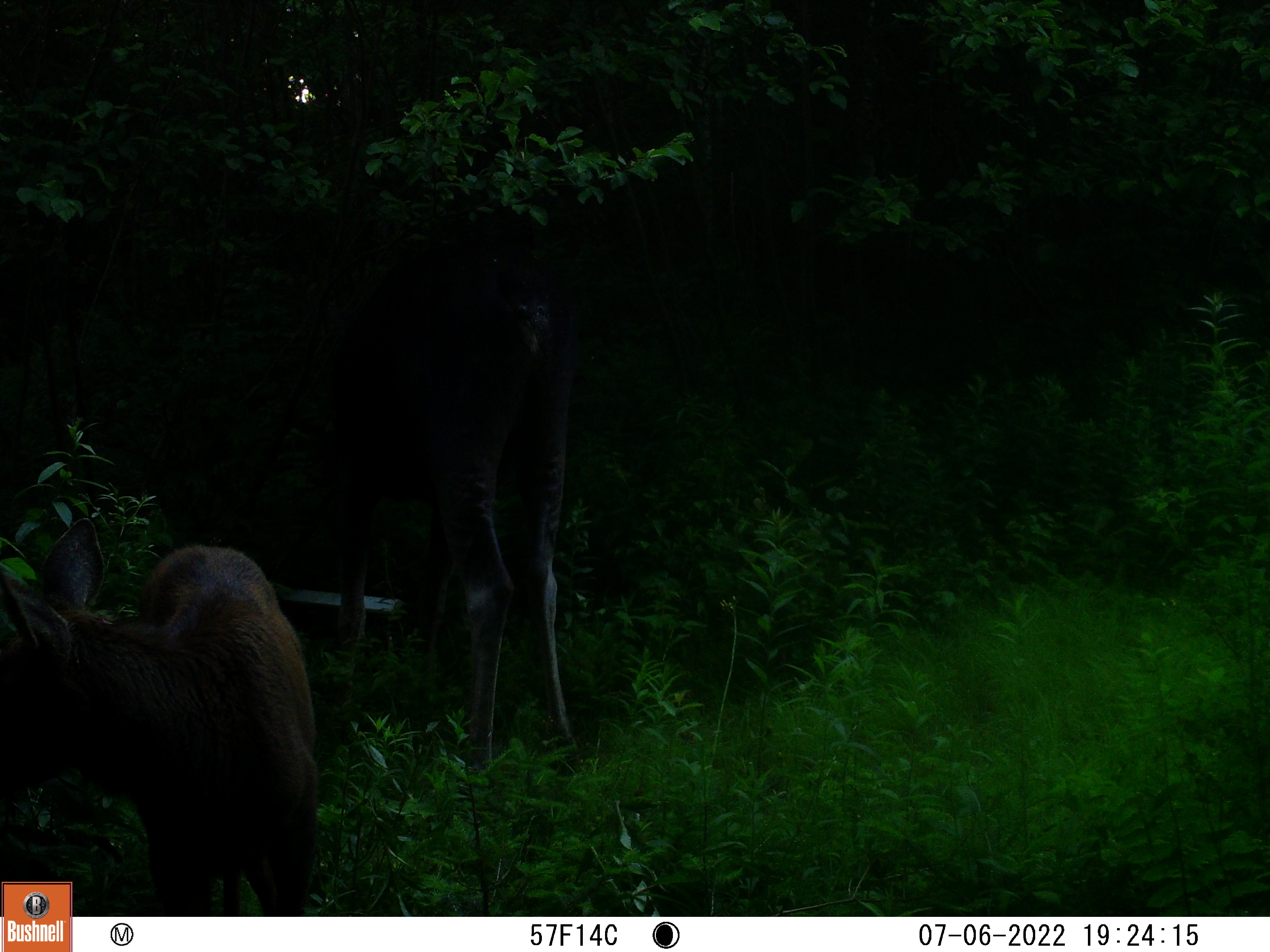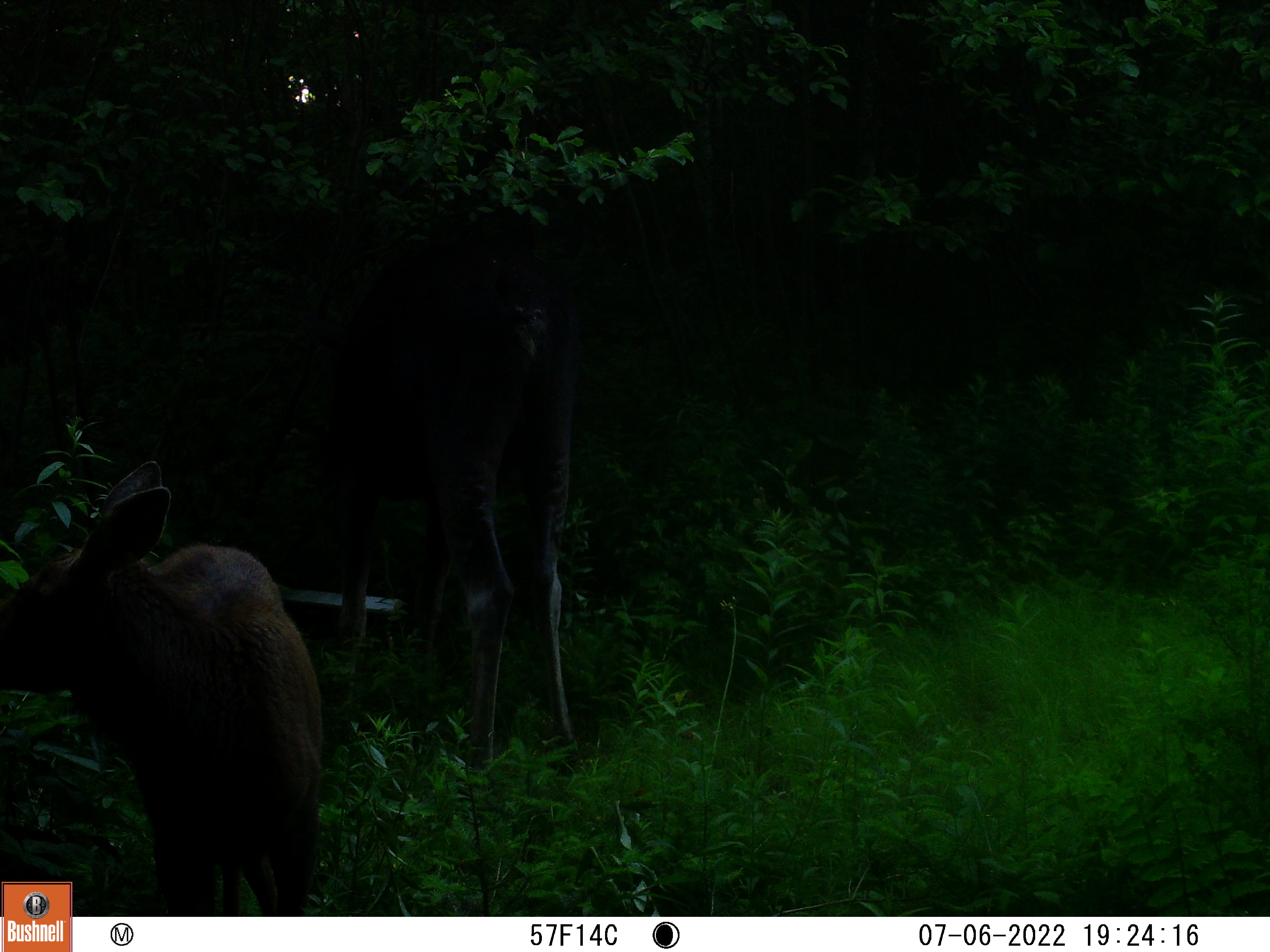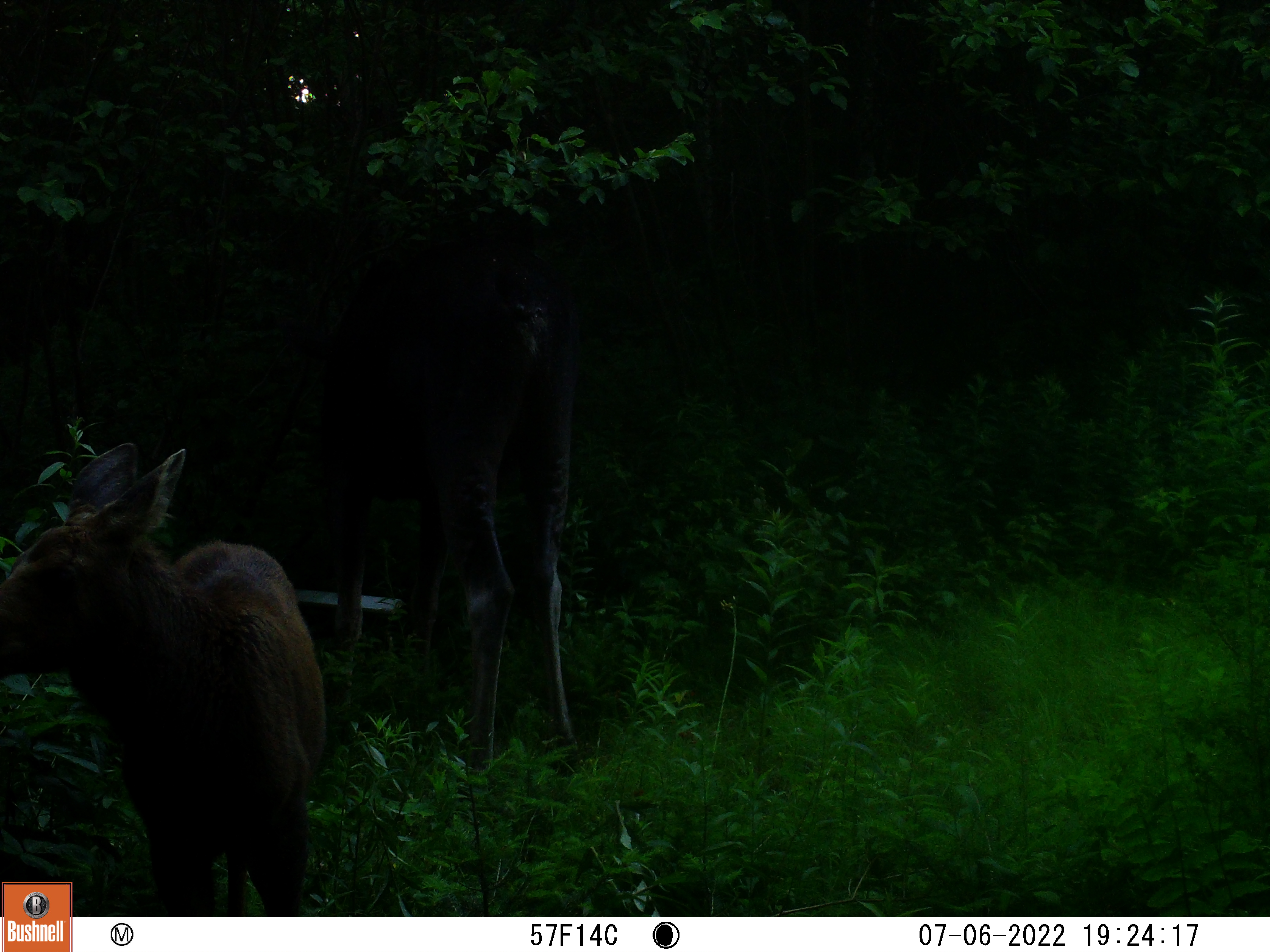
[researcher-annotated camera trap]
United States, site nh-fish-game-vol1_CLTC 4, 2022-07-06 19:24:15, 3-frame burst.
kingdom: Animalia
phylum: Chordata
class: Mammalia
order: Artiodactyla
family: Cervidae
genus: Alces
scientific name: Alces alces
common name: moose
Moose (Alces alces).